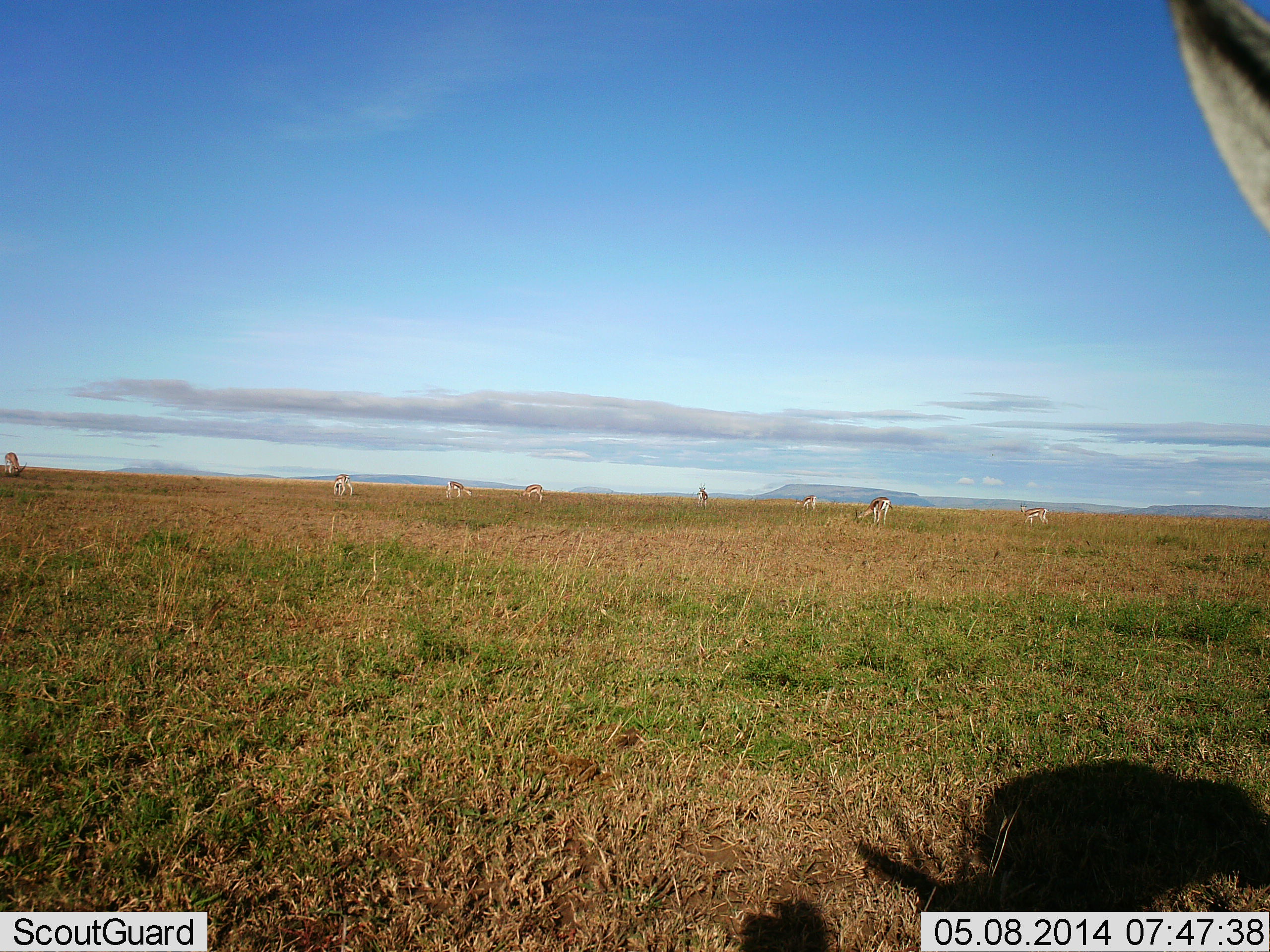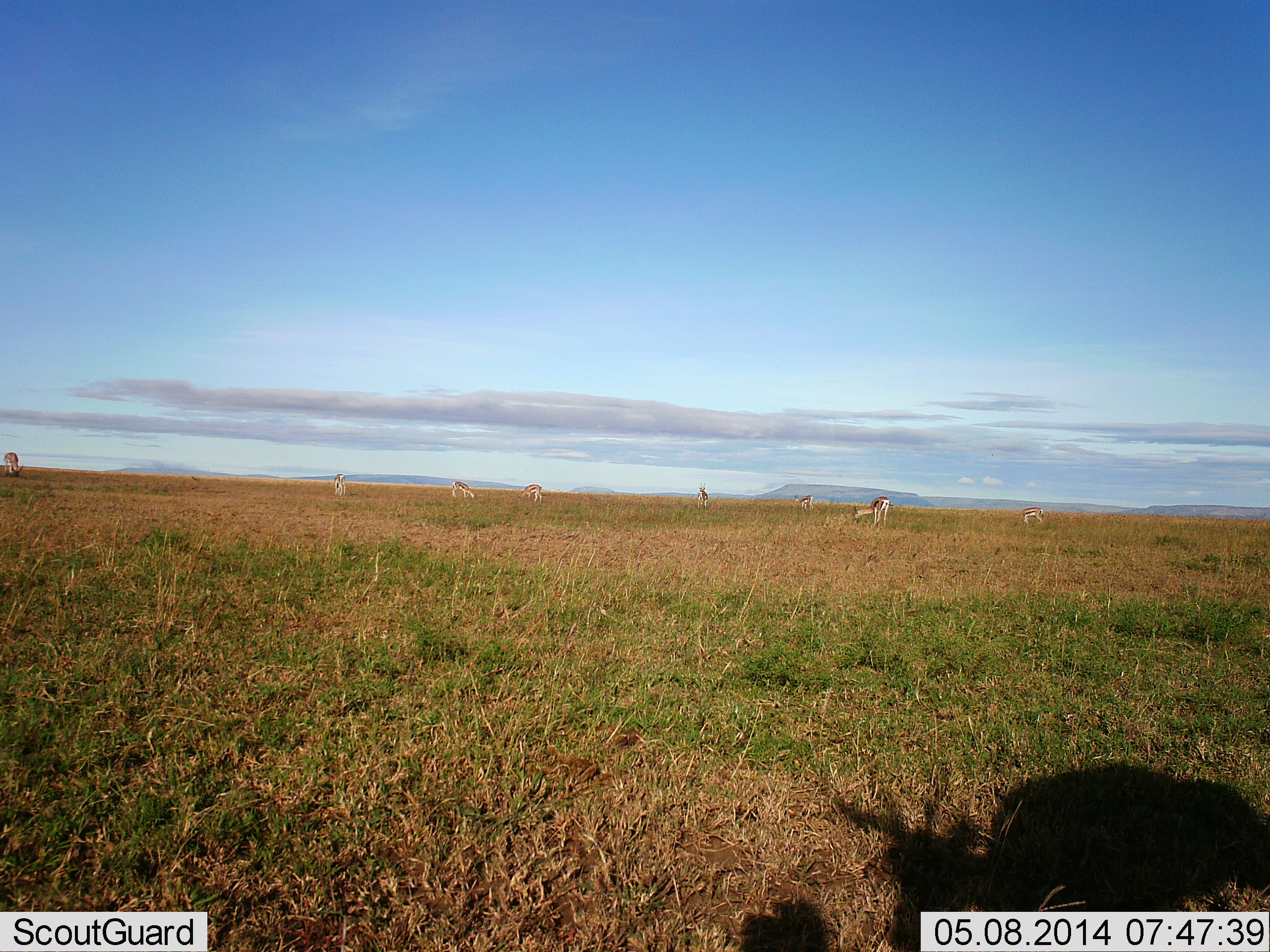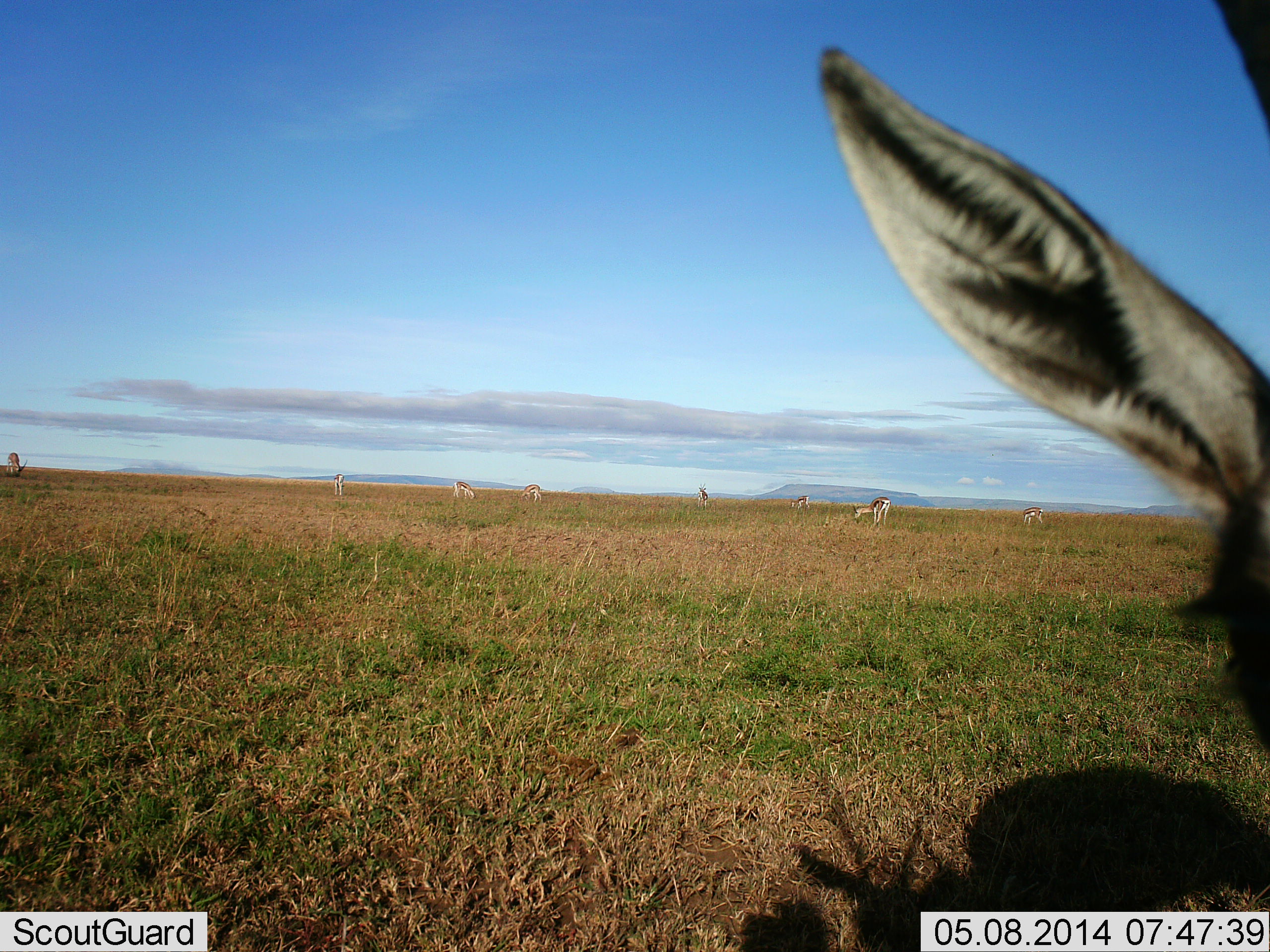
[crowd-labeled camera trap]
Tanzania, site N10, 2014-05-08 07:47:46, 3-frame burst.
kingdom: Animalia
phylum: Chordata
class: Mammalia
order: Artiodactyla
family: Bovidae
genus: Eudorcas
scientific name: Eudorcas thomsonii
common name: thomson's gazelle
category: gazellethomsons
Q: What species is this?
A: Gazellethomsons (thomson's gazelle) (Eudorcas thomsonii).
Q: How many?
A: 9.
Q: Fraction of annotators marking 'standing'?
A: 60%.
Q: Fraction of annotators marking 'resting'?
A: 0%.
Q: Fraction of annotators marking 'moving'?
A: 10%.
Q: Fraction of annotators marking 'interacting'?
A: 0%.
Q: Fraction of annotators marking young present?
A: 0%.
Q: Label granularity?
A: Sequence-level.